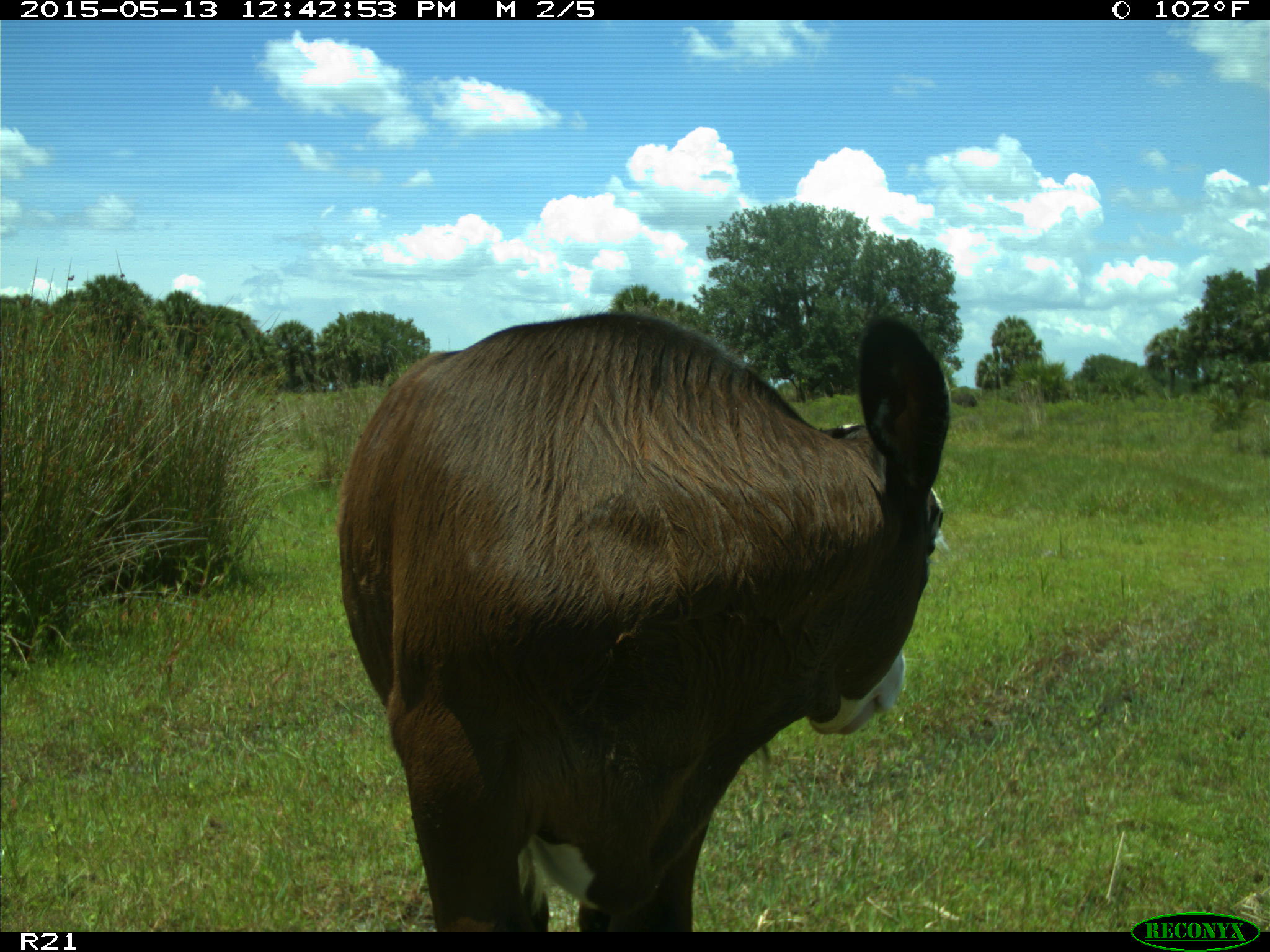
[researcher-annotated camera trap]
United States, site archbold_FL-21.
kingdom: Animalia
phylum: Chordata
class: Mammalia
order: Artiodactyla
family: Bovidae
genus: Bos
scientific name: Bos taurus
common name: domestic cow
Bos taurus (domestic cow).